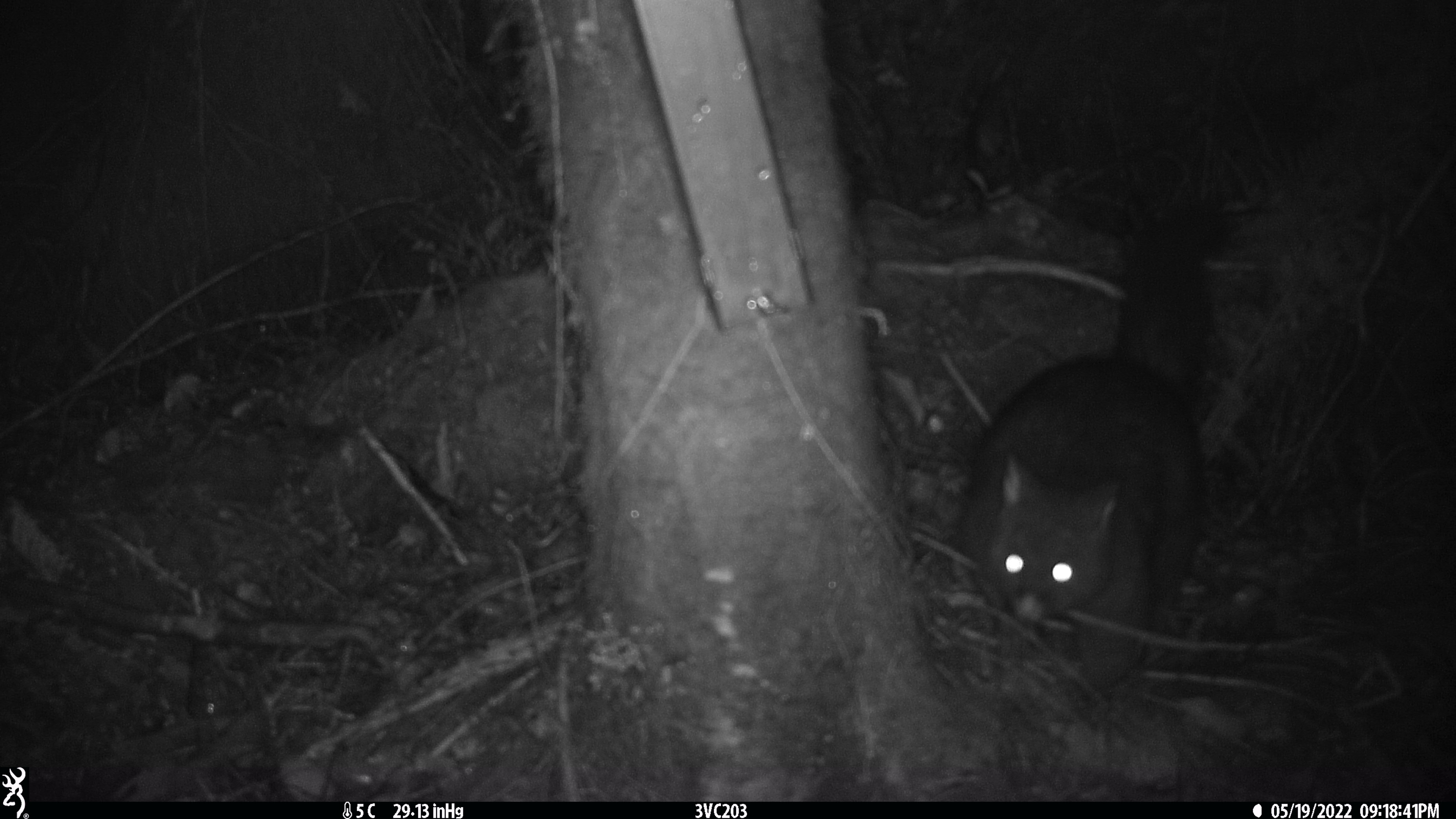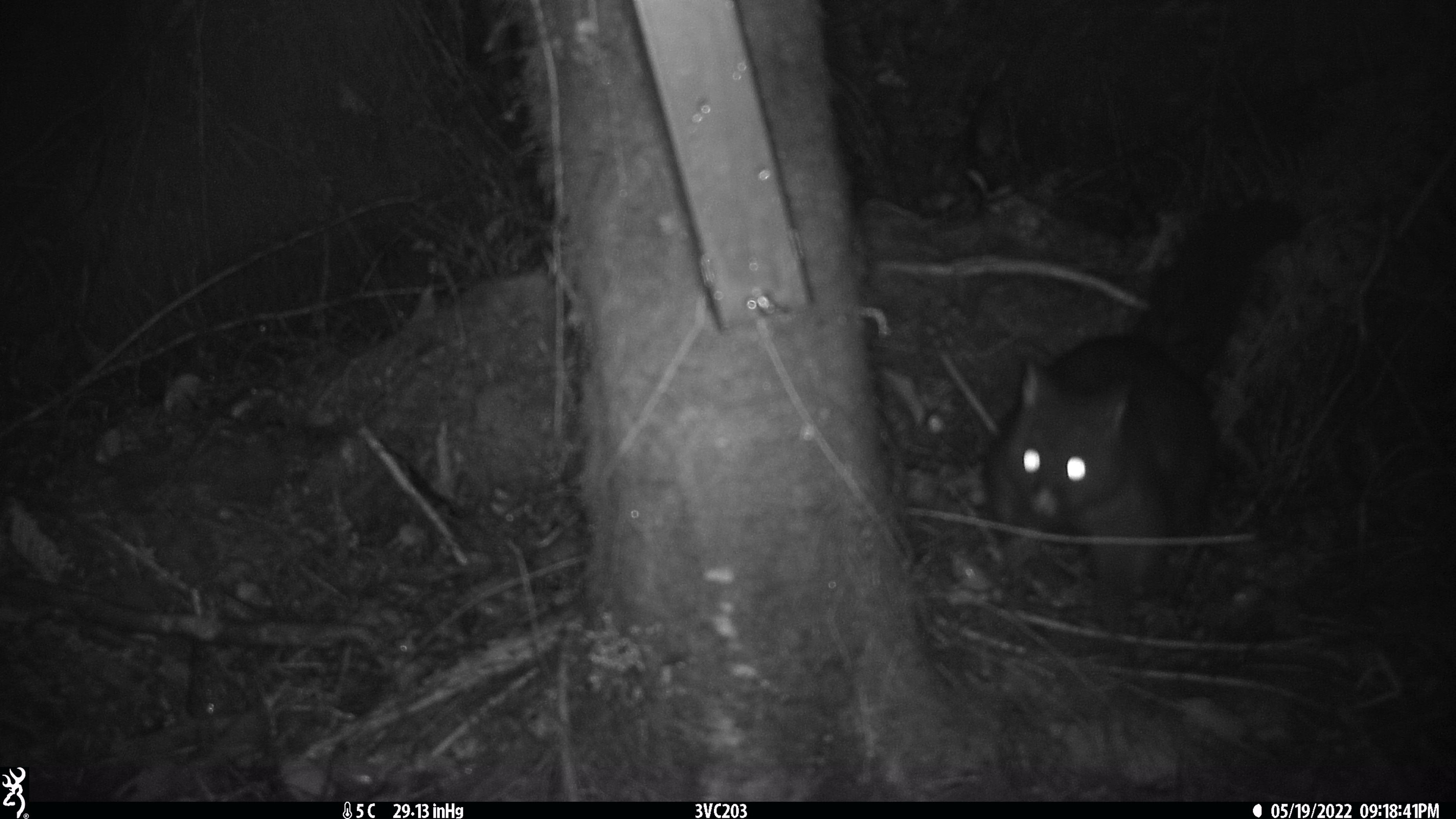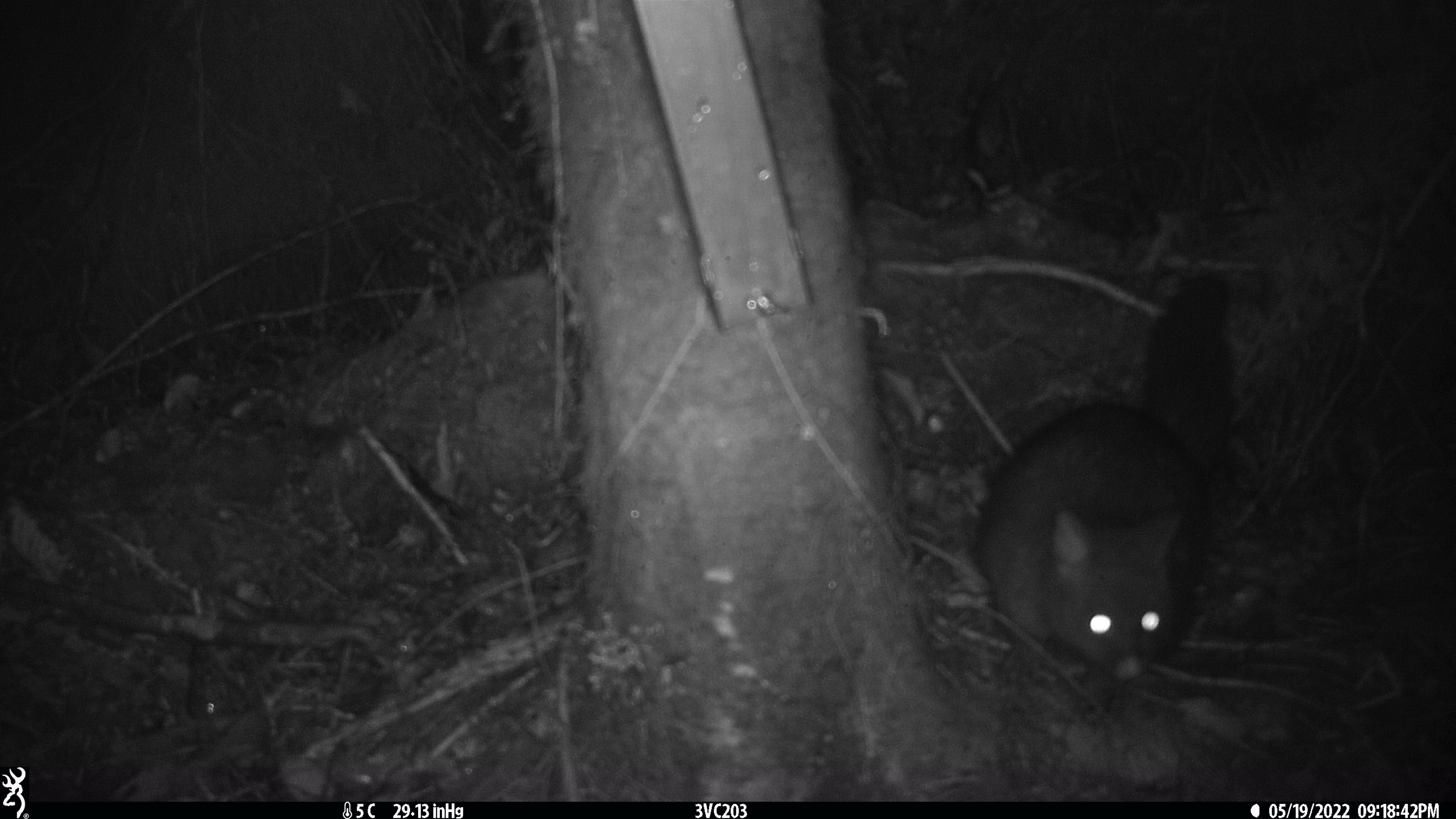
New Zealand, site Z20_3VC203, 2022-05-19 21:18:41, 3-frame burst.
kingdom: Animalia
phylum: Chordata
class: Mammalia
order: Diprotodontia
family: Phalangeridae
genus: Trichosurus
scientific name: Trichosurus vulpecula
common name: common brushtail possum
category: possum